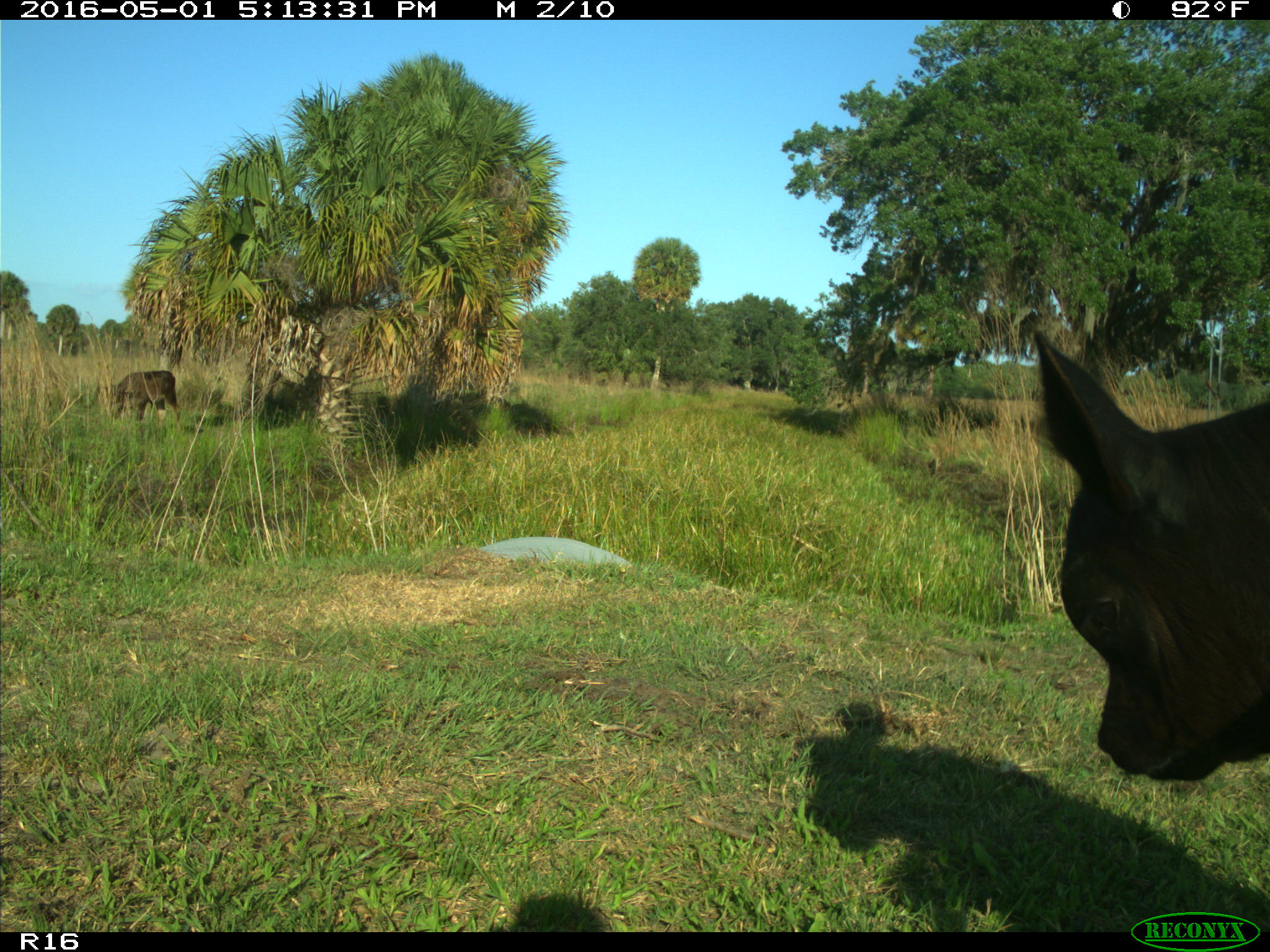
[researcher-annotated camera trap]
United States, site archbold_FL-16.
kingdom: Animalia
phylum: Chordata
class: Mammalia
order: Artiodactyla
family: Bovidae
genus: Bos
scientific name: Bos taurus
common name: domestic cow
Bos taurus (domestic cow).